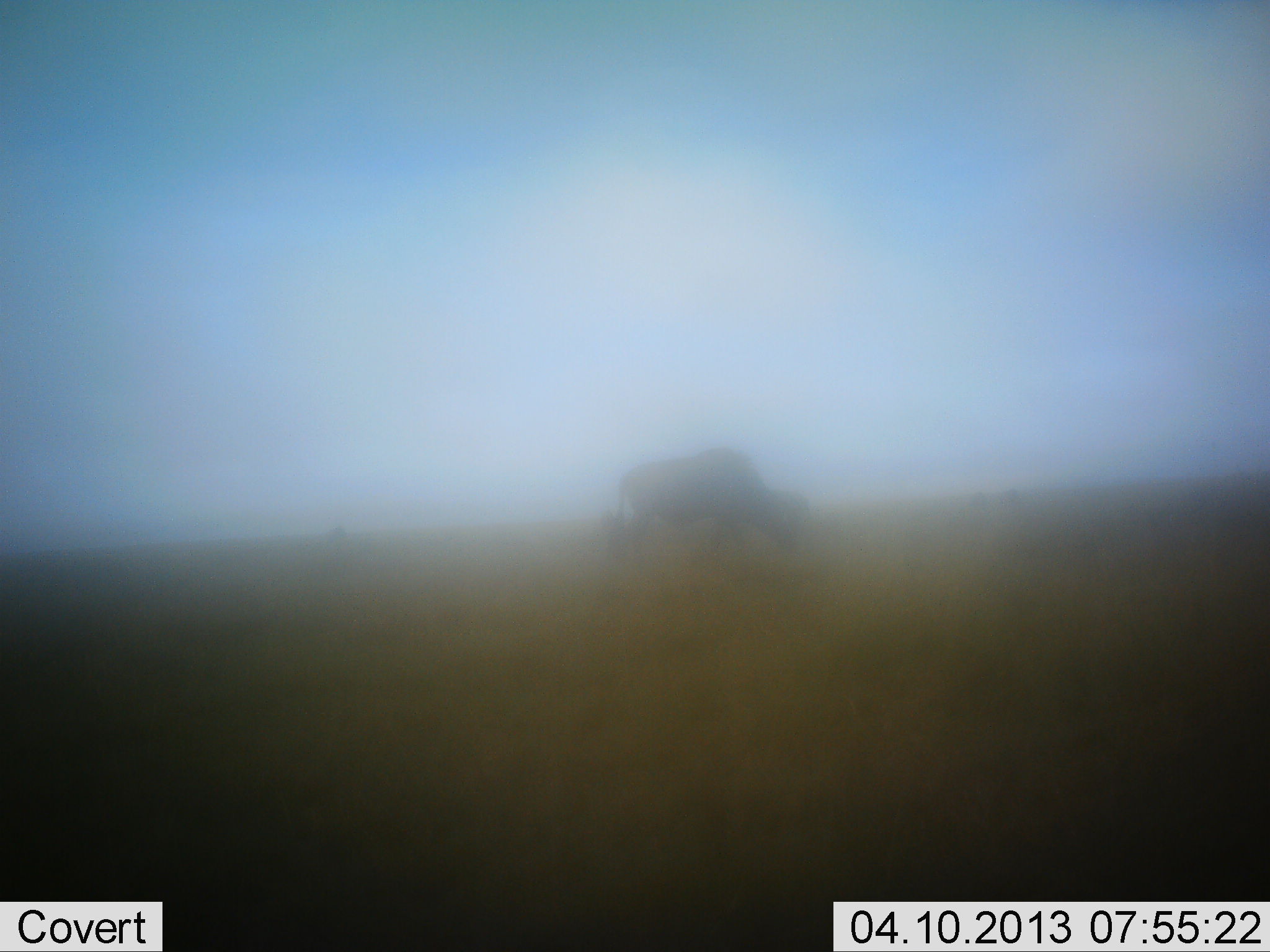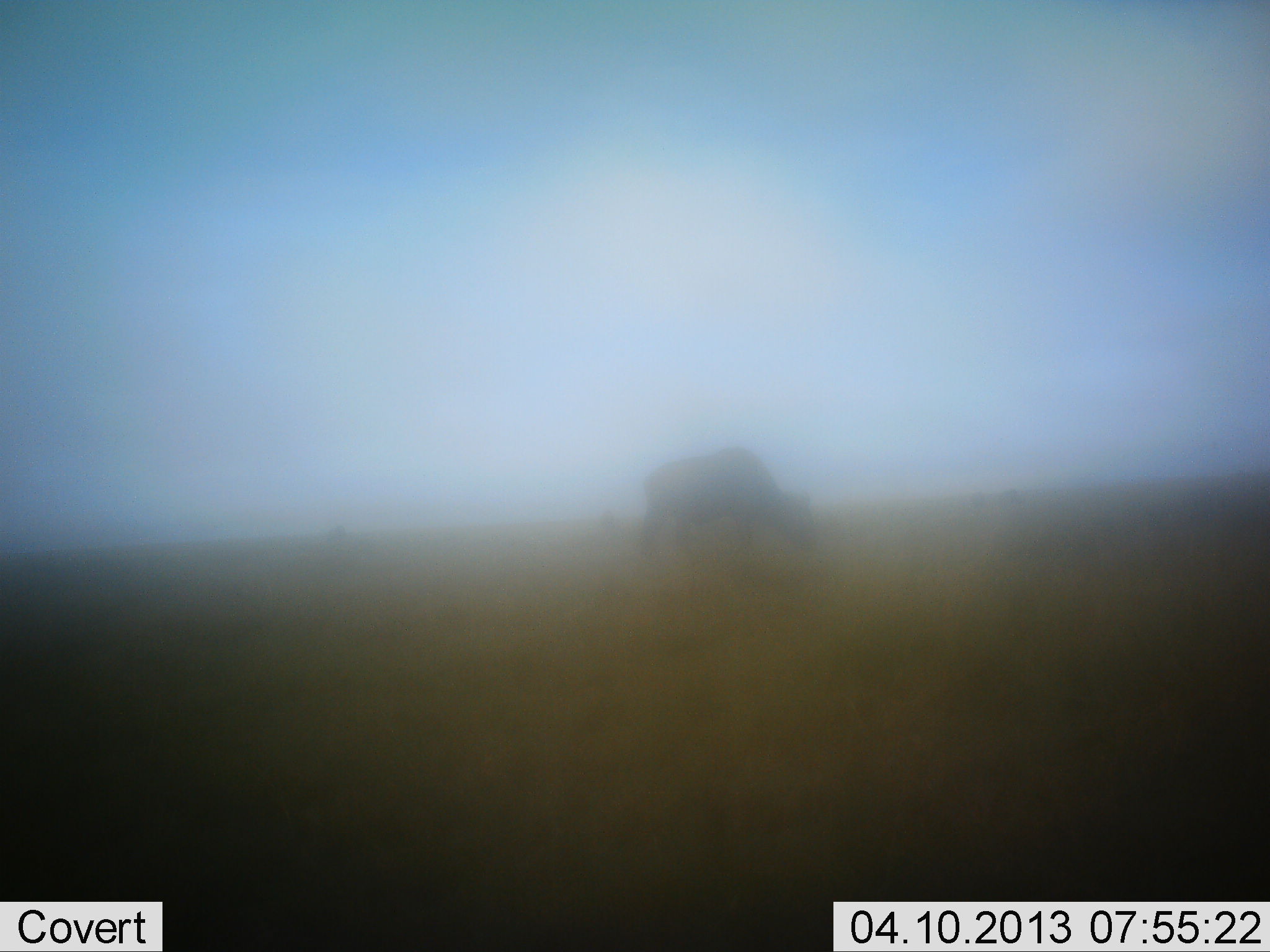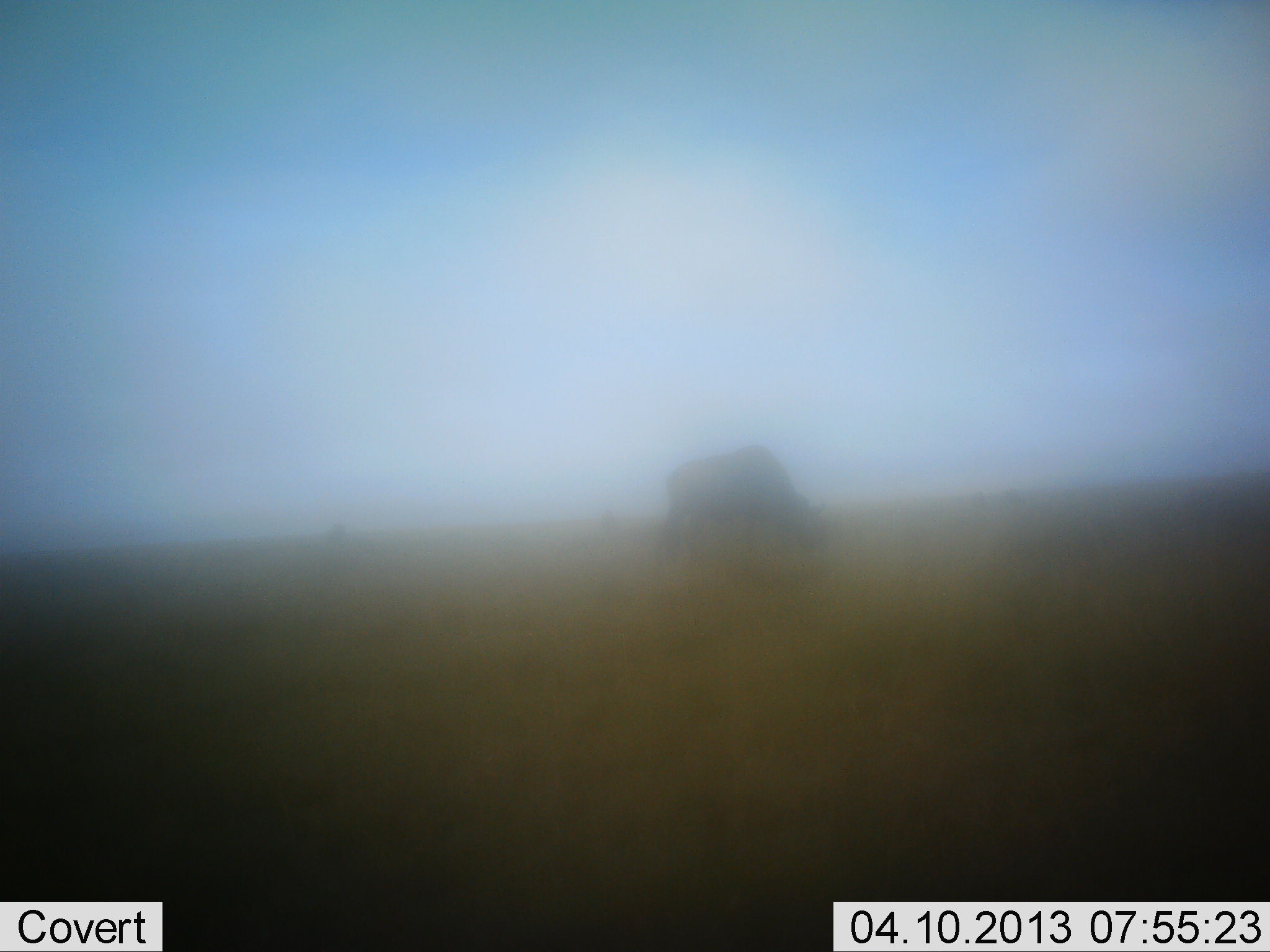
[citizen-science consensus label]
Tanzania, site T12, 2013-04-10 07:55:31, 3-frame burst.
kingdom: Animalia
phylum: Chordata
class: Mammalia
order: Artiodactyla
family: Bovidae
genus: Connochaetes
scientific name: Connochaetes taurinus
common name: blue wildebeest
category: wildebeest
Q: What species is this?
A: Wildebeest (blue wildebeest) (Connochaetes taurinus).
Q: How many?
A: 1.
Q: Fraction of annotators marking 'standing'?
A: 7%.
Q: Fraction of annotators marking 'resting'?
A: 0%.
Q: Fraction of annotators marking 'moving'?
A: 53%.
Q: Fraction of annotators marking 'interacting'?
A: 0%.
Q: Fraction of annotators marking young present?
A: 0%.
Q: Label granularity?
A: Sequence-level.